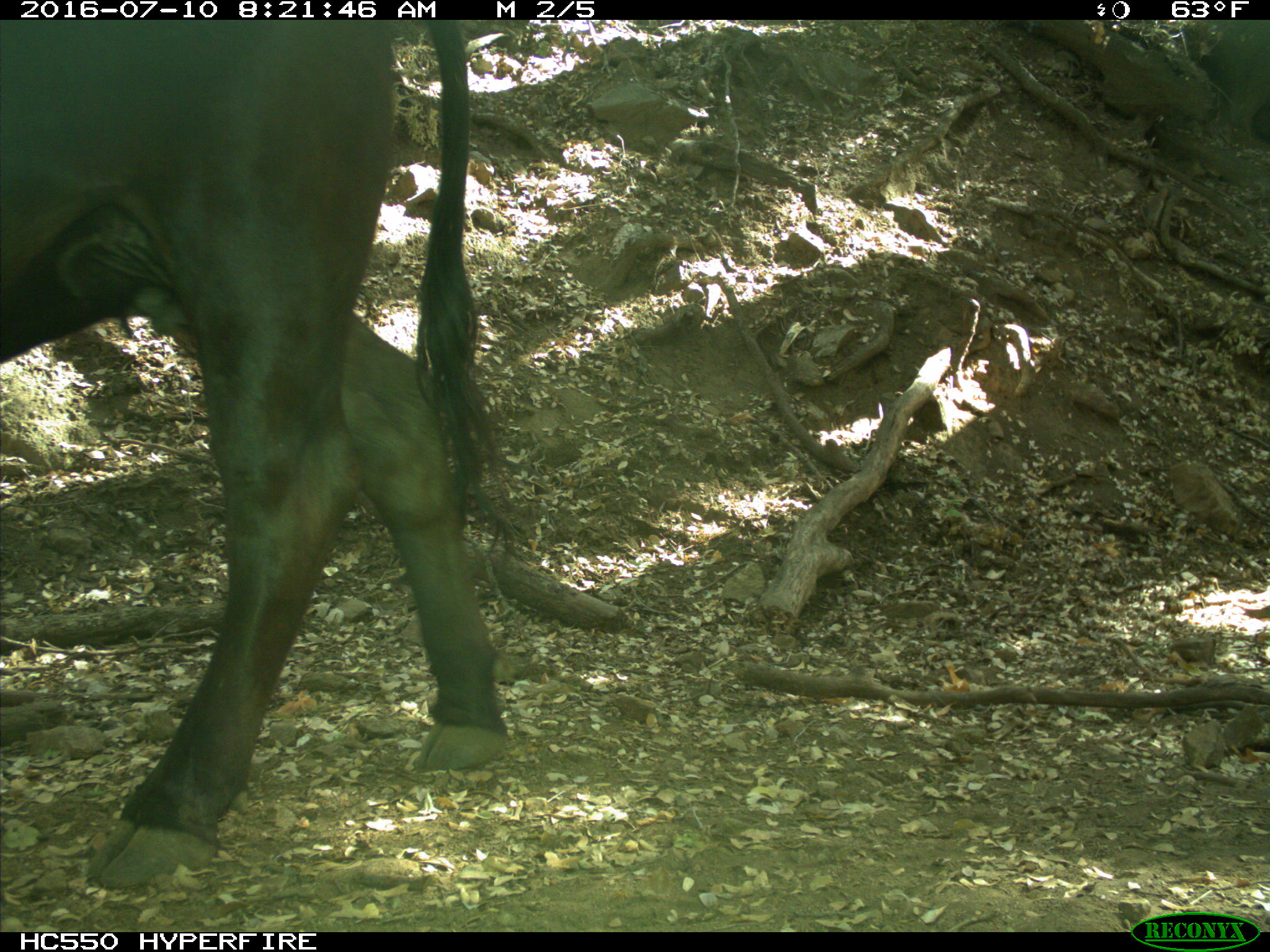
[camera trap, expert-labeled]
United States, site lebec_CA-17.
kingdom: Animalia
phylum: Chordata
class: Mammalia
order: Artiodactyla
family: Bovidae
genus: Bos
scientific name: Bos taurus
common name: domestic cow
Bos taurus (domestic cow).